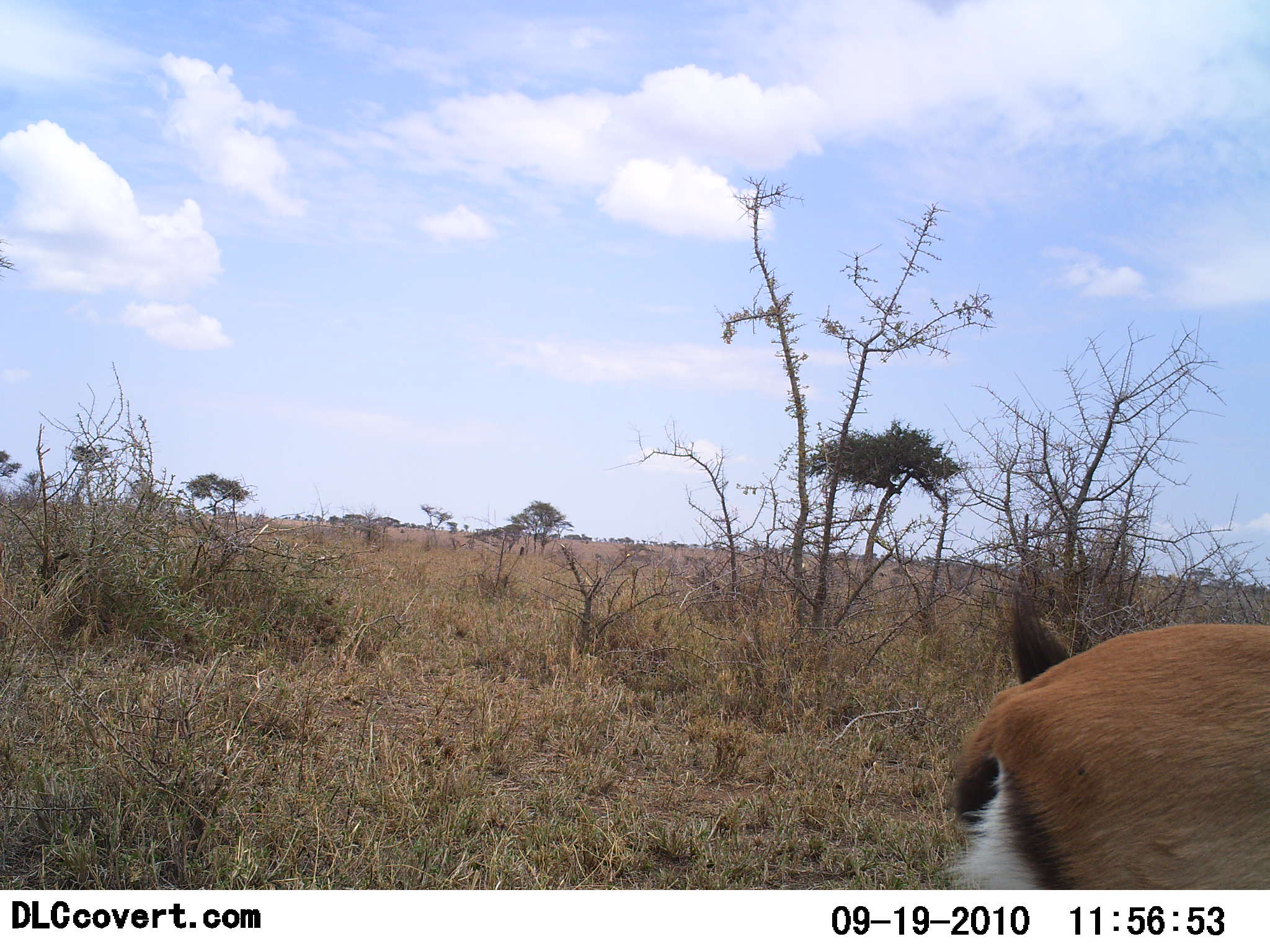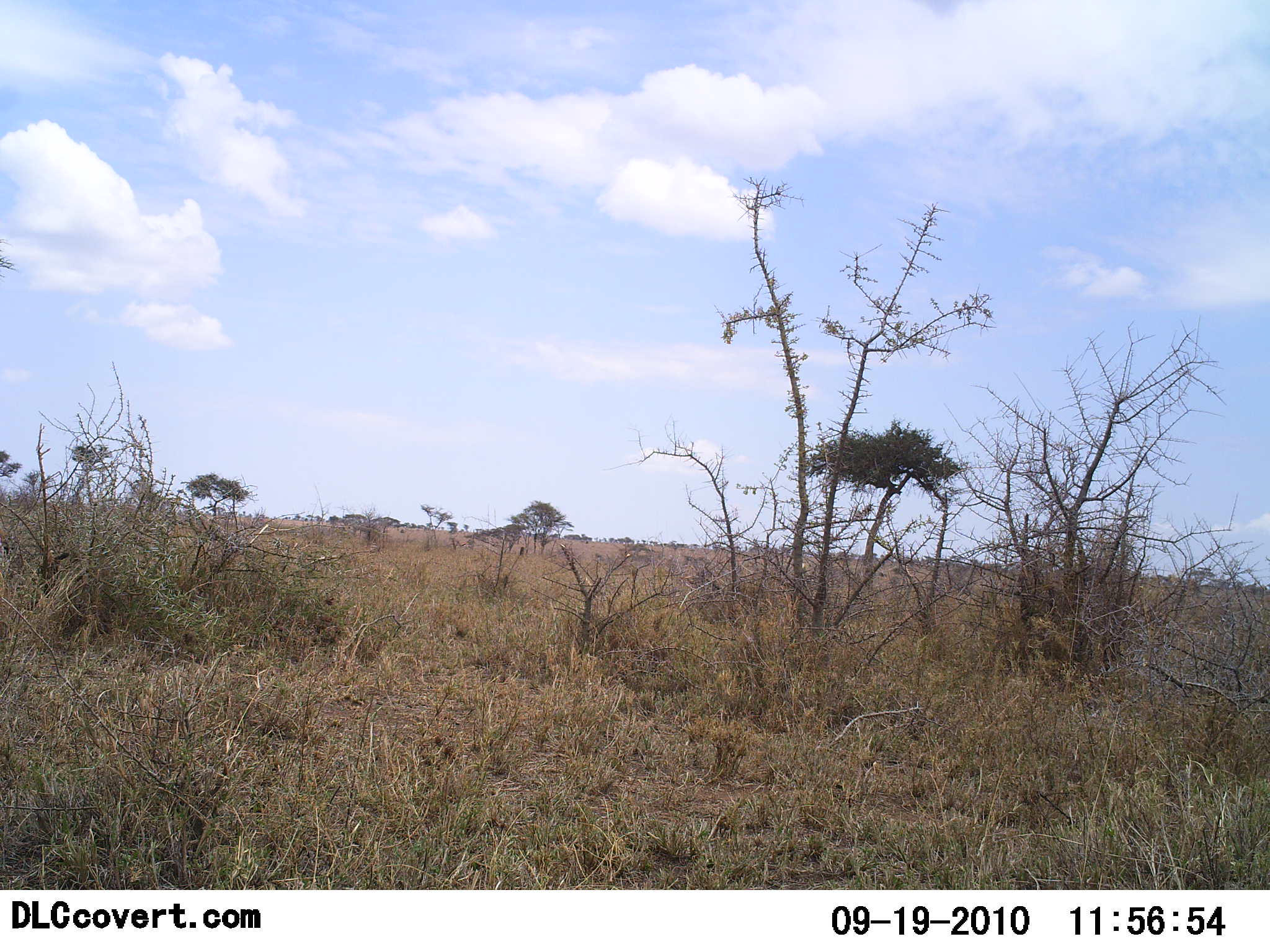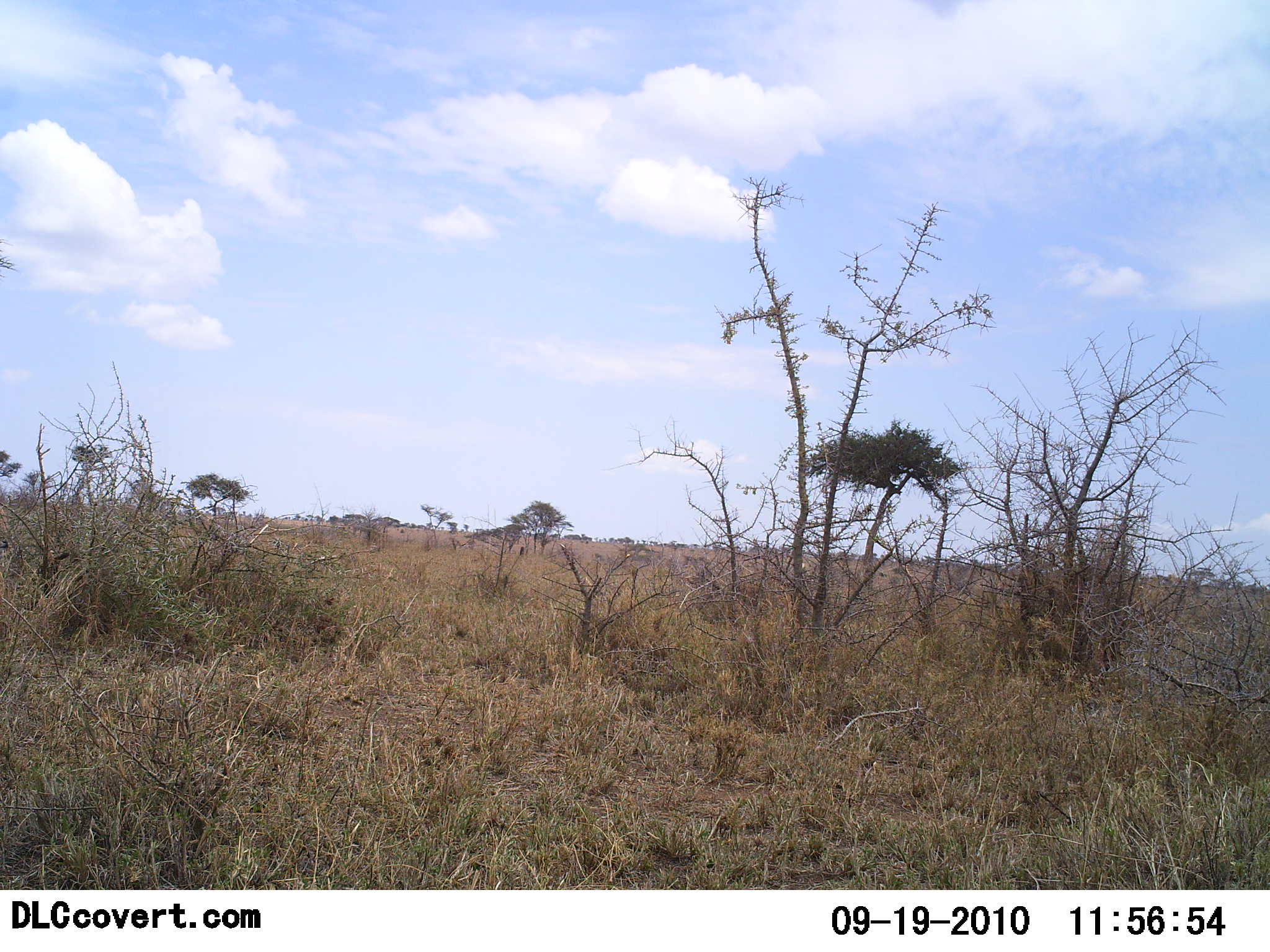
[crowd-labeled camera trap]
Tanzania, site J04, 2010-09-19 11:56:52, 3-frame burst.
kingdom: Animalia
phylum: Chordata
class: Mammalia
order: Artiodactyla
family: Bovidae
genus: Eudorcas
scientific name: Eudorcas thomsonii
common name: thomson's gazelle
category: gazellethomsons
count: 1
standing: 10%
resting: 0%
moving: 95%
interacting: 0%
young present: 0%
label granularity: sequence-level